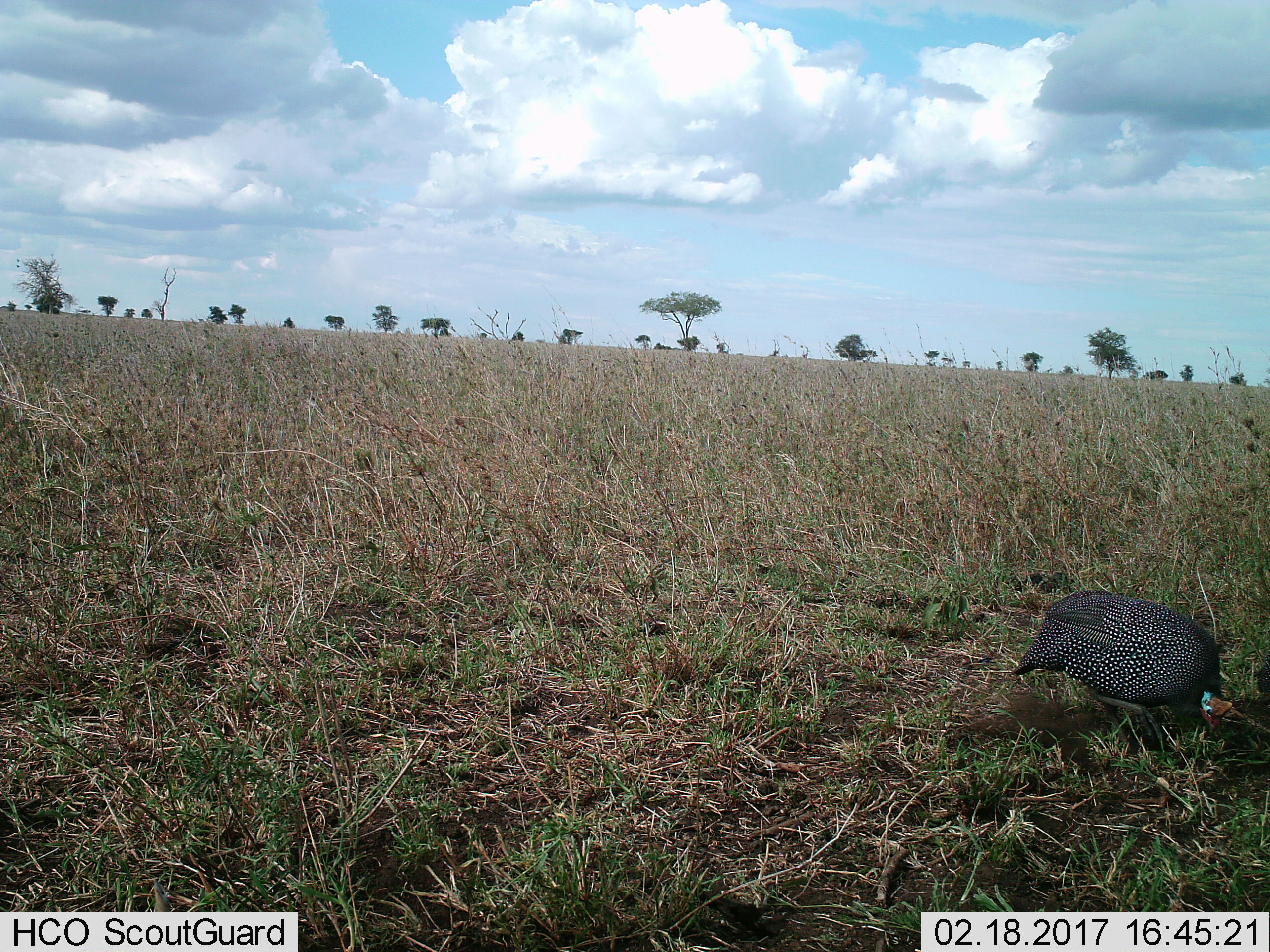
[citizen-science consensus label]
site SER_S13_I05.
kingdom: Animalia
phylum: Chordata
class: Aves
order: Galliformes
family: Numididae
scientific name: Numididae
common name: guineafowl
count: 1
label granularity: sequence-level